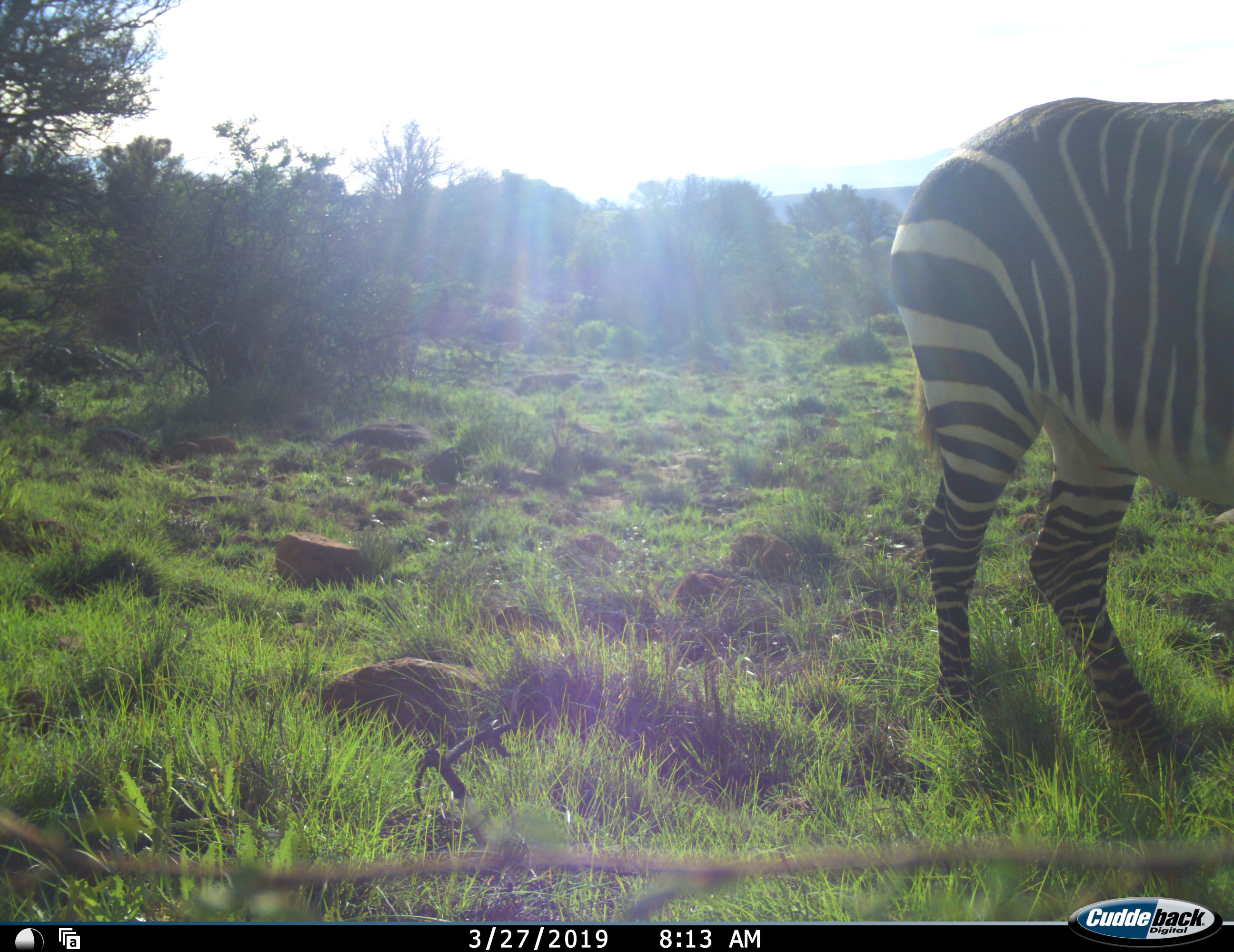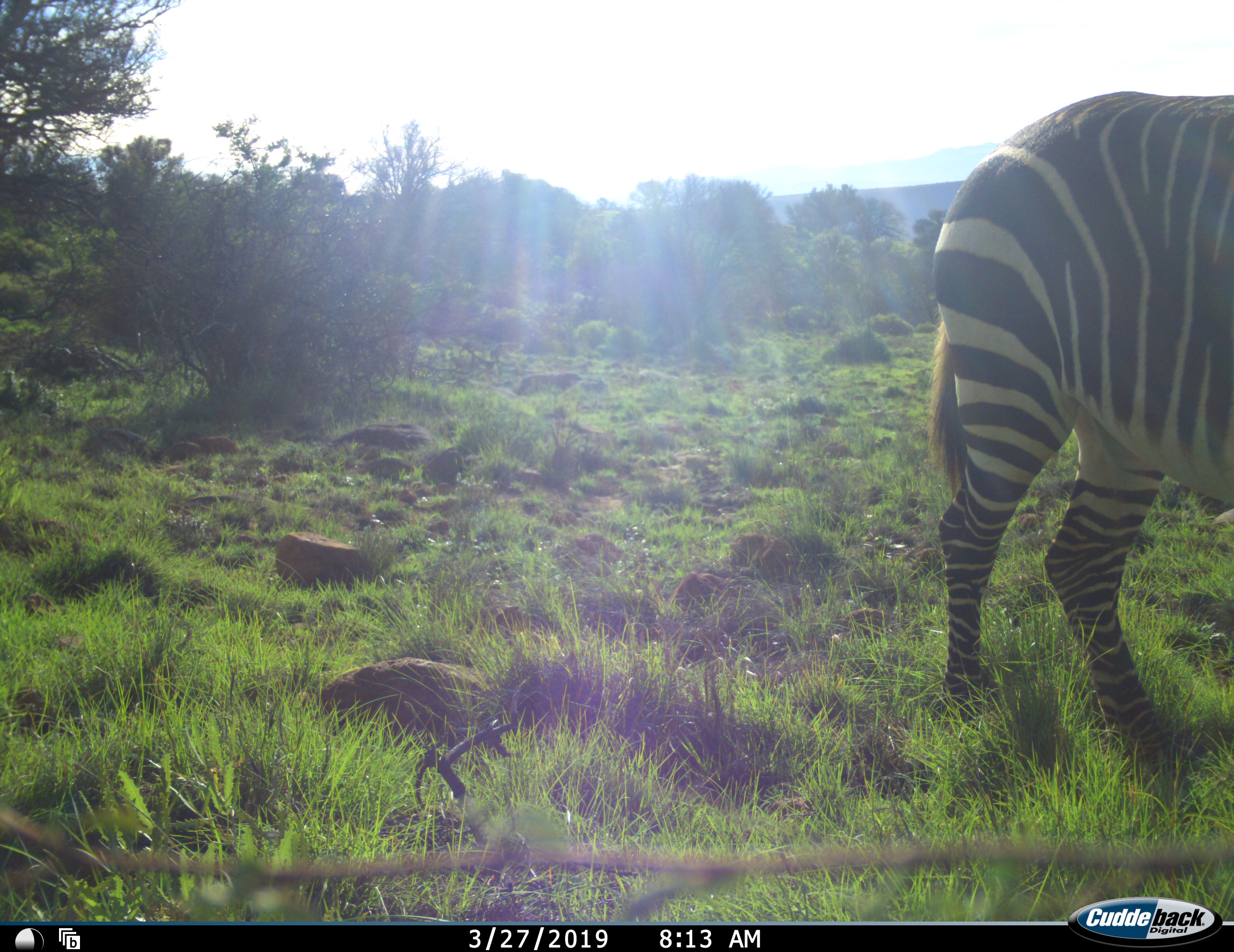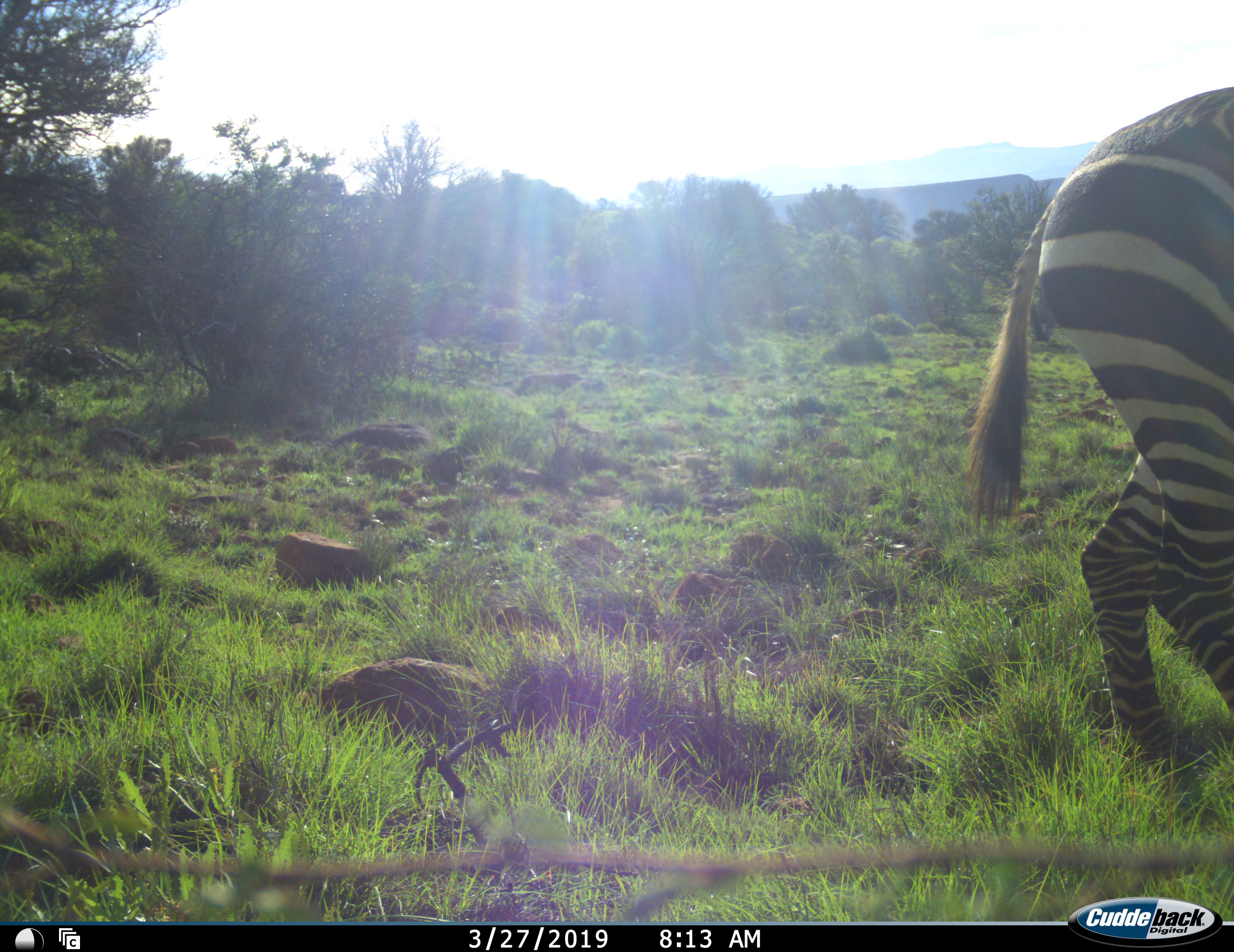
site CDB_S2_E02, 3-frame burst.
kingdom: Animalia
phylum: Chordata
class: Mammalia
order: Perissodactyla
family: Equidae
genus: Equus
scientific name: Equus zebra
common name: mountain zebra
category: zebramountain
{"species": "zebramountain (mountain zebra) (Equus zebra)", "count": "1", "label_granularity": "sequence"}